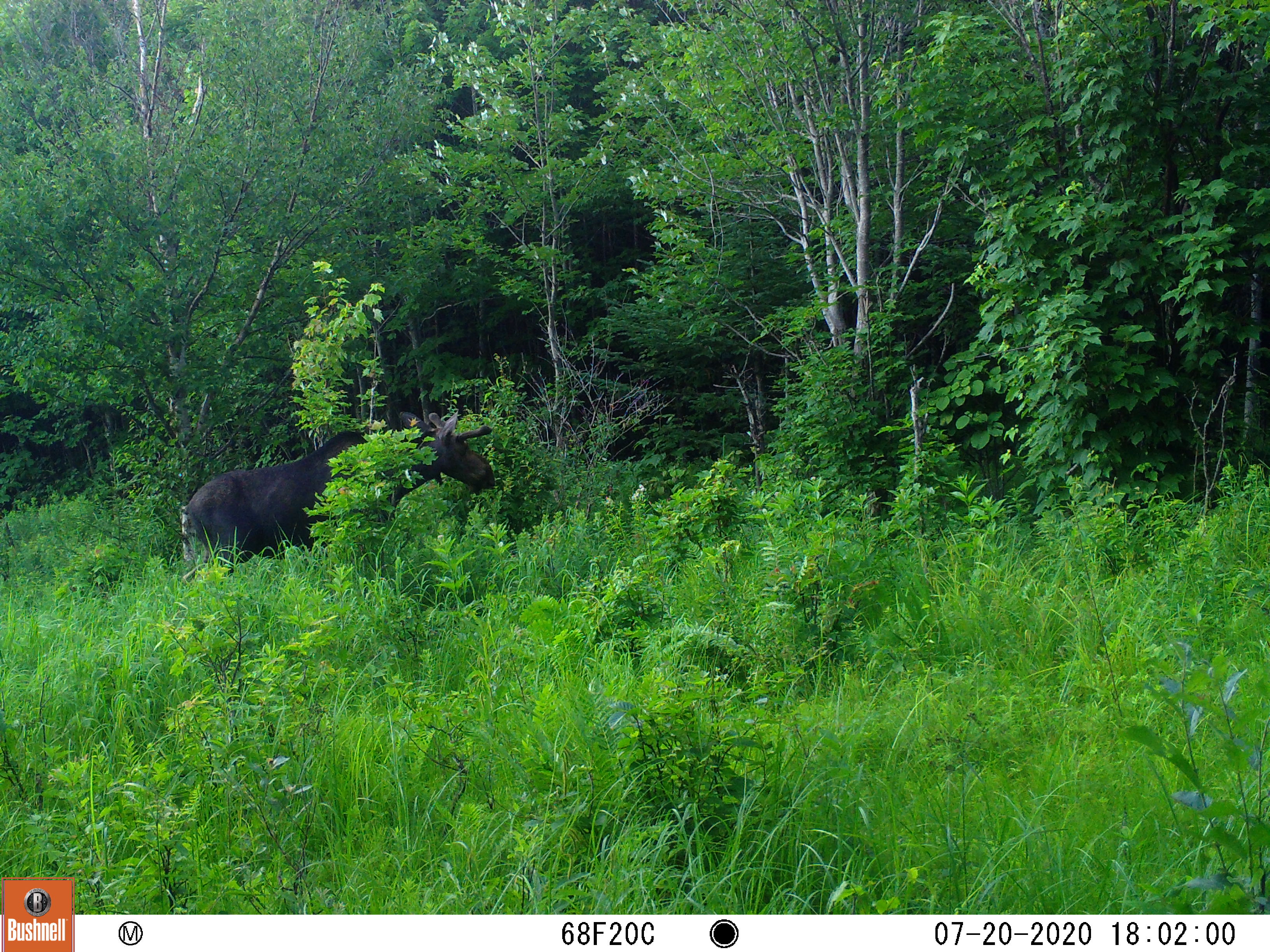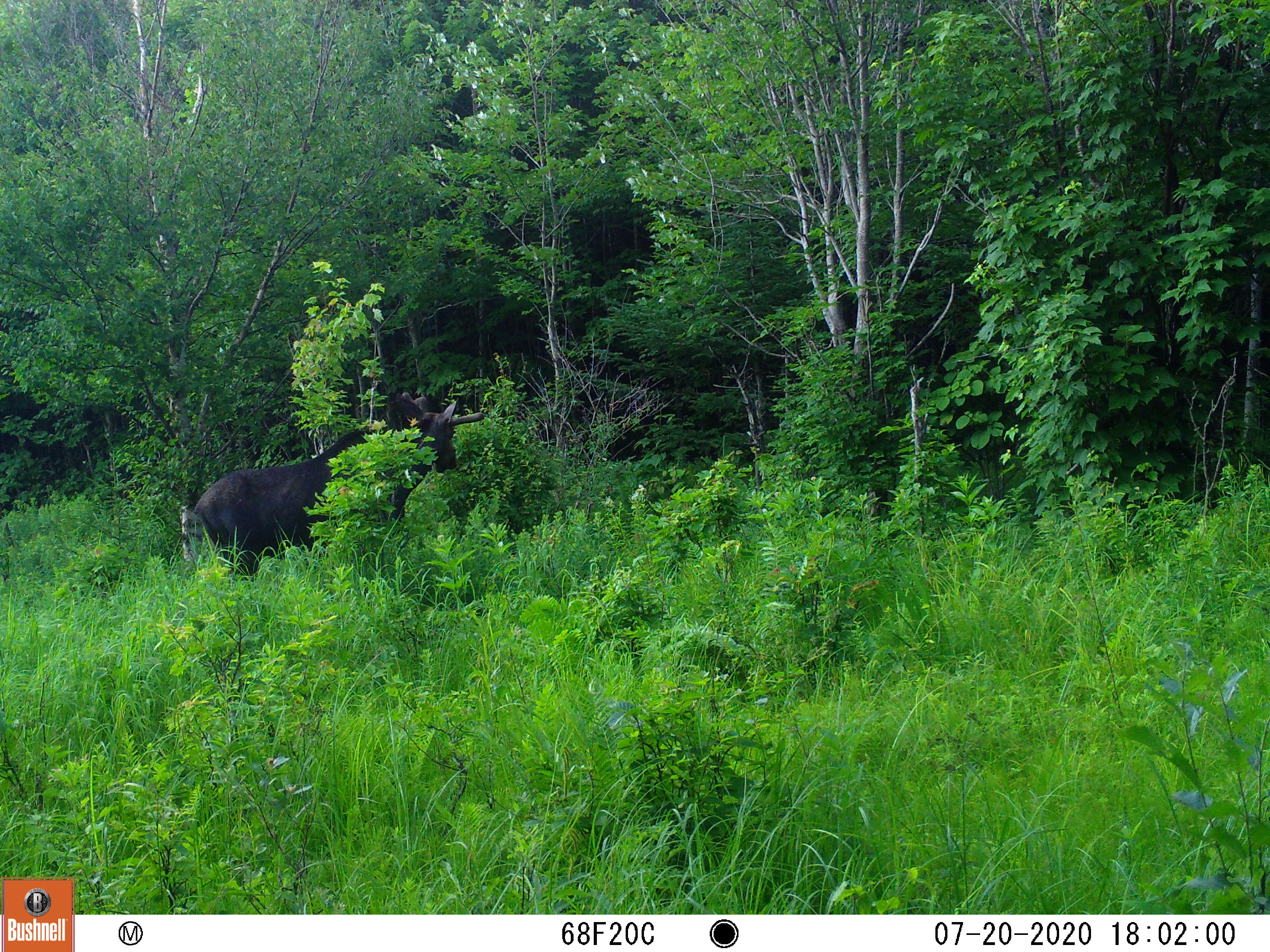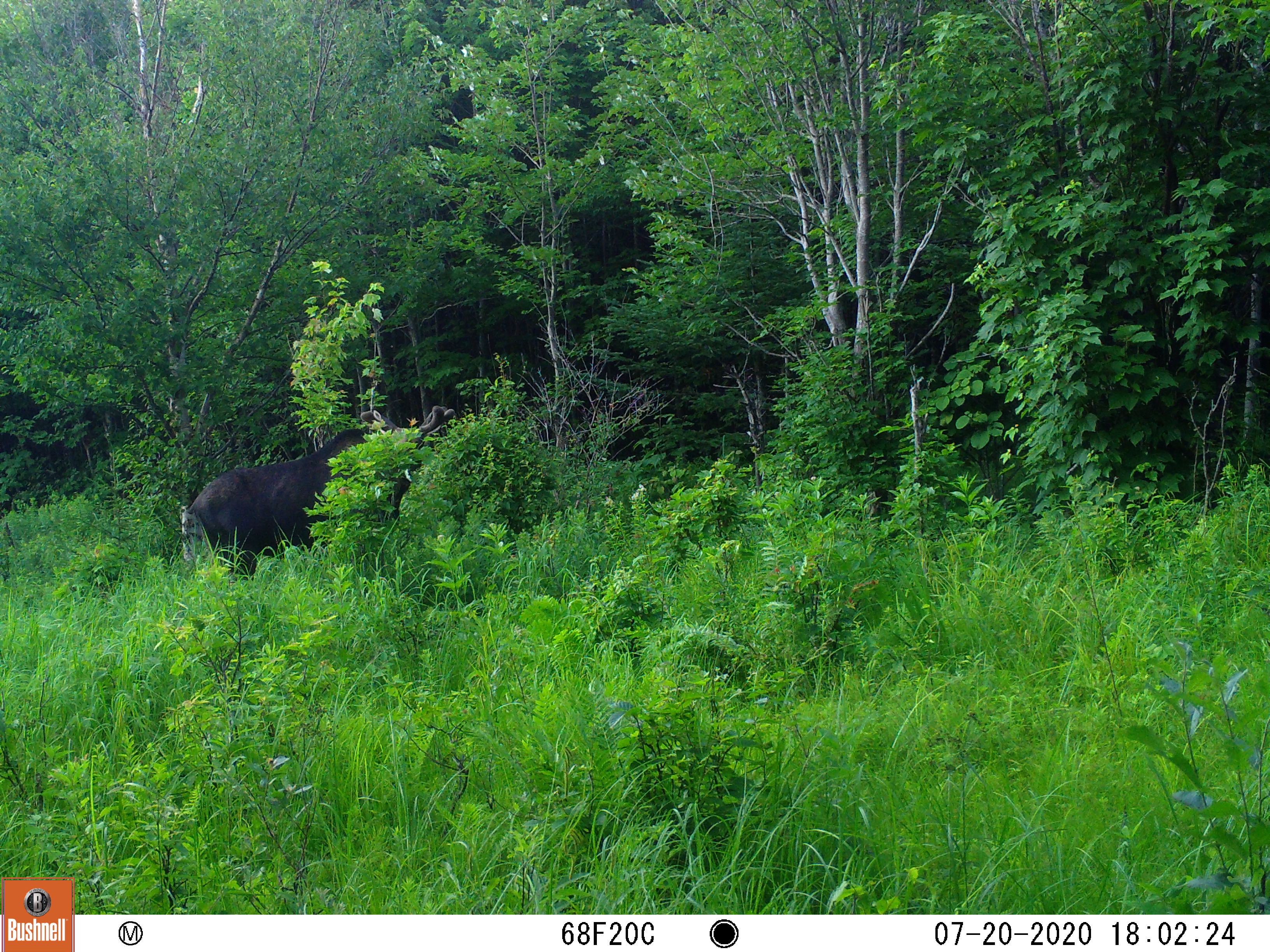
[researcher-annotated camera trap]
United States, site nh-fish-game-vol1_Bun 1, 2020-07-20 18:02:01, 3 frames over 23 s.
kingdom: Animalia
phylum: Chordata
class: Mammalia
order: Artiodactyla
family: Cervidae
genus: Alces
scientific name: Alces alces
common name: moose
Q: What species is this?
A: Moose (Alces alces).